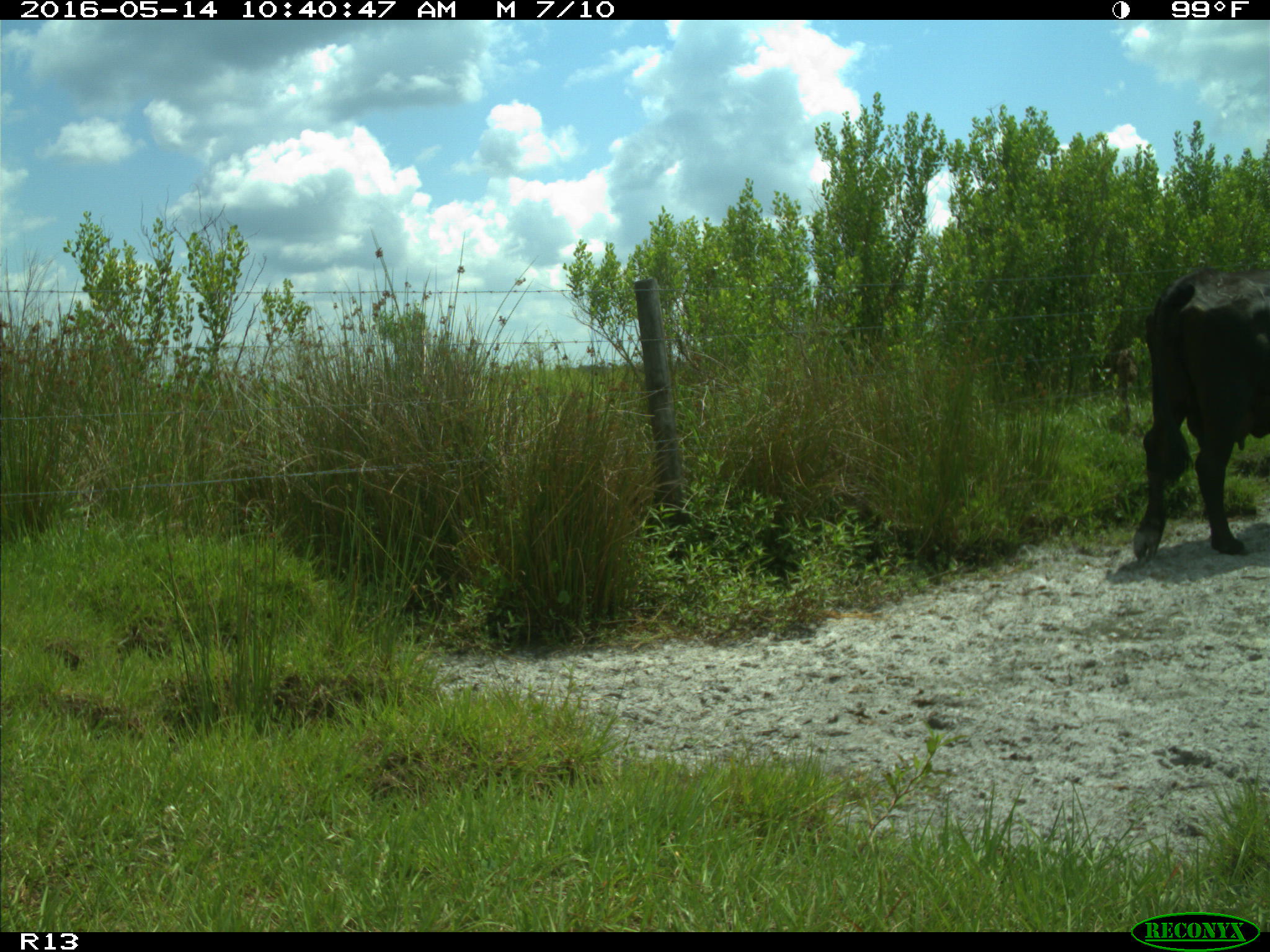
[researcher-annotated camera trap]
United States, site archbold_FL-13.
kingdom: Animalia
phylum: Chordata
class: Mammalia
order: Artiodactyla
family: Bovidae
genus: Bos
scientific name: Bos taurus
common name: domestic cow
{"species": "Bos taurus (domestic cow)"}